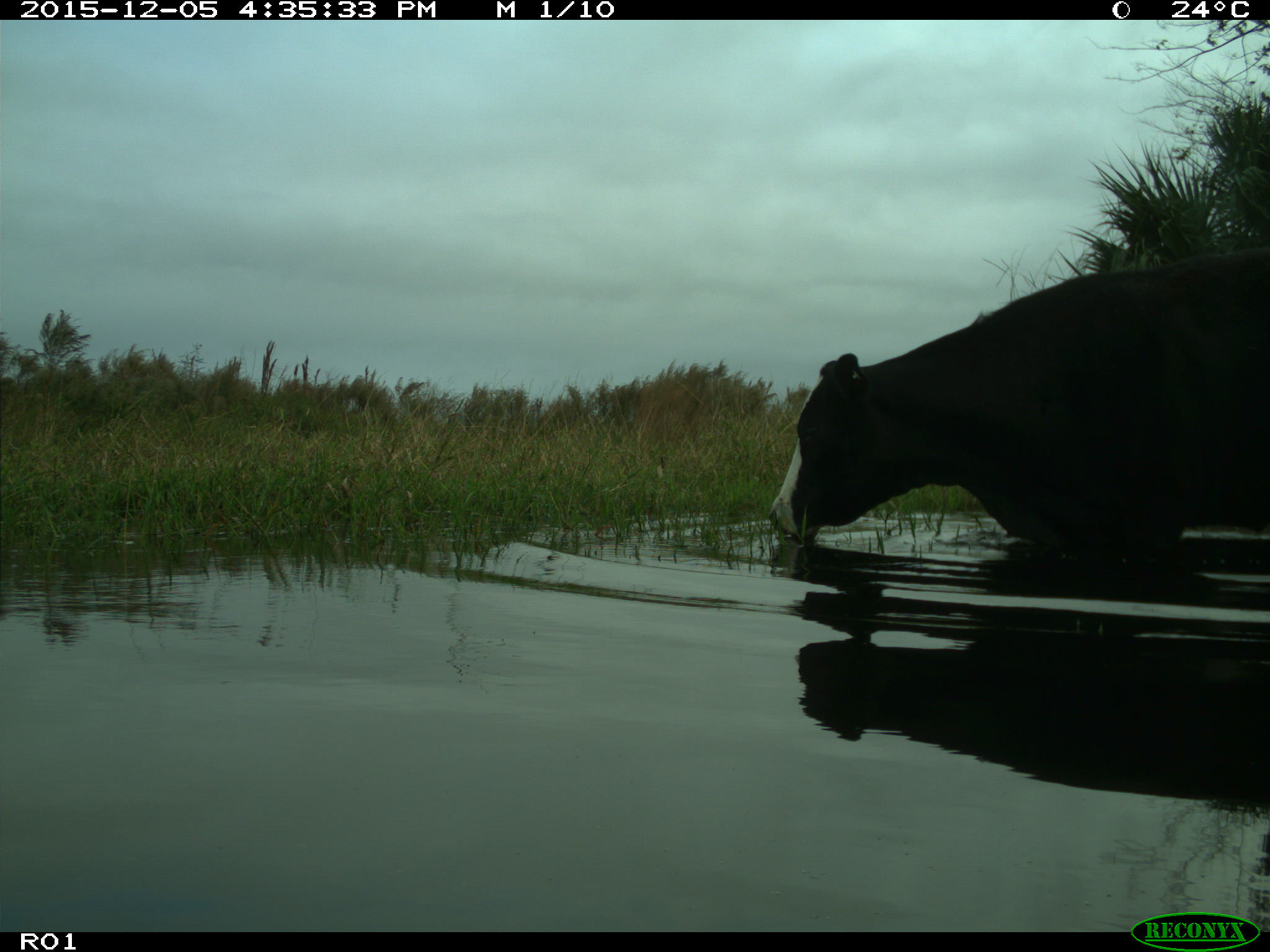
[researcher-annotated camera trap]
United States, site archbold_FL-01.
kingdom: Animalia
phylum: Chordata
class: Mammalia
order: Artiodactyla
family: Bovidae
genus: Bos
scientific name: Bos taurus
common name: domestic cow